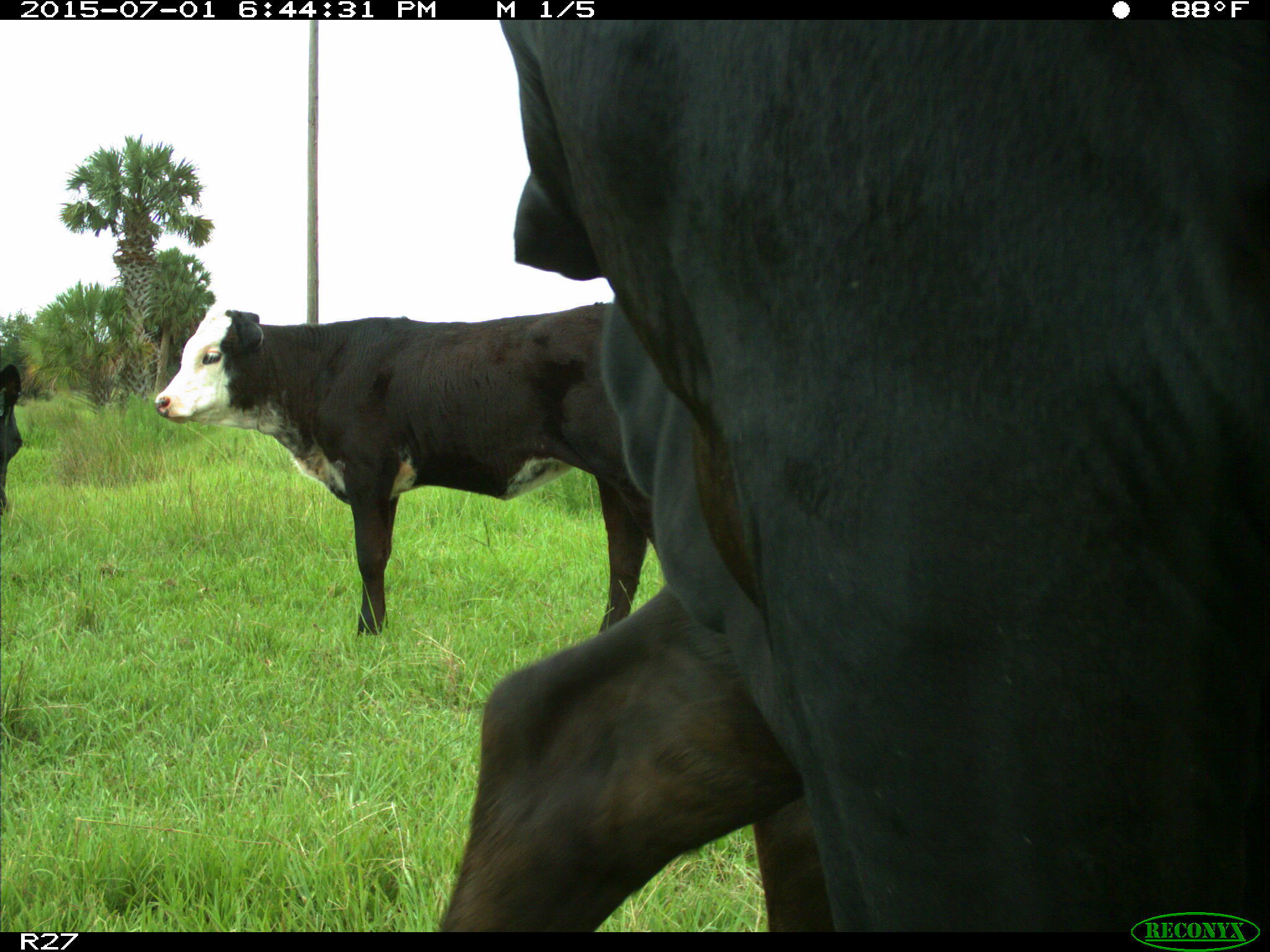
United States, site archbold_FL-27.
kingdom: Animalia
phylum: Chordata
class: Mammalia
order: Artiodactyla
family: Bovidae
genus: Bos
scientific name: Bos taurus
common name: domestic cow